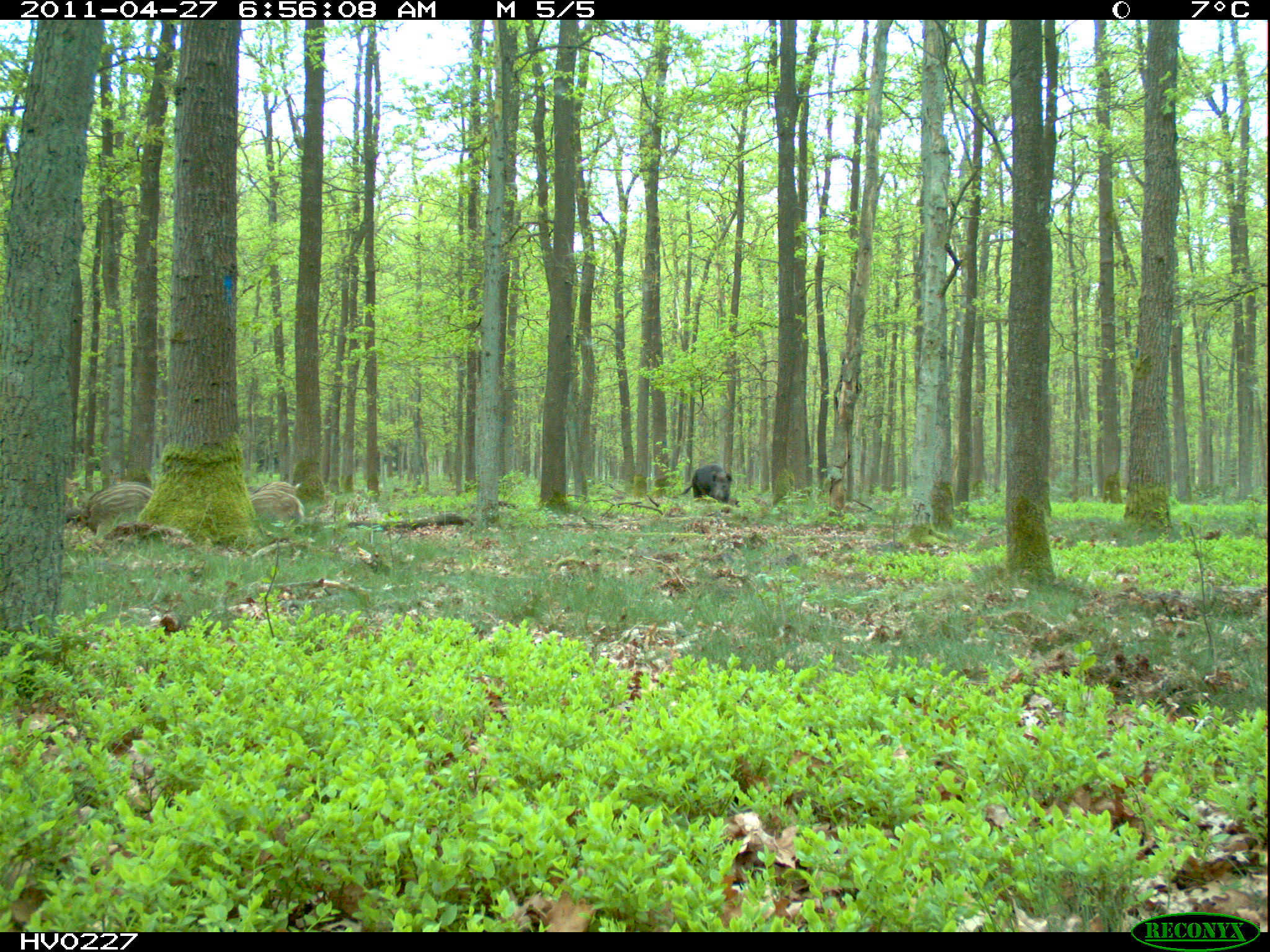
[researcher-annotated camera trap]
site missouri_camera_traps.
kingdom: Animalia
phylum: Chordata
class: Mammalia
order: Artiodactyla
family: Suidae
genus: Sus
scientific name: Sus scrofa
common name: wild boar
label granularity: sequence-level